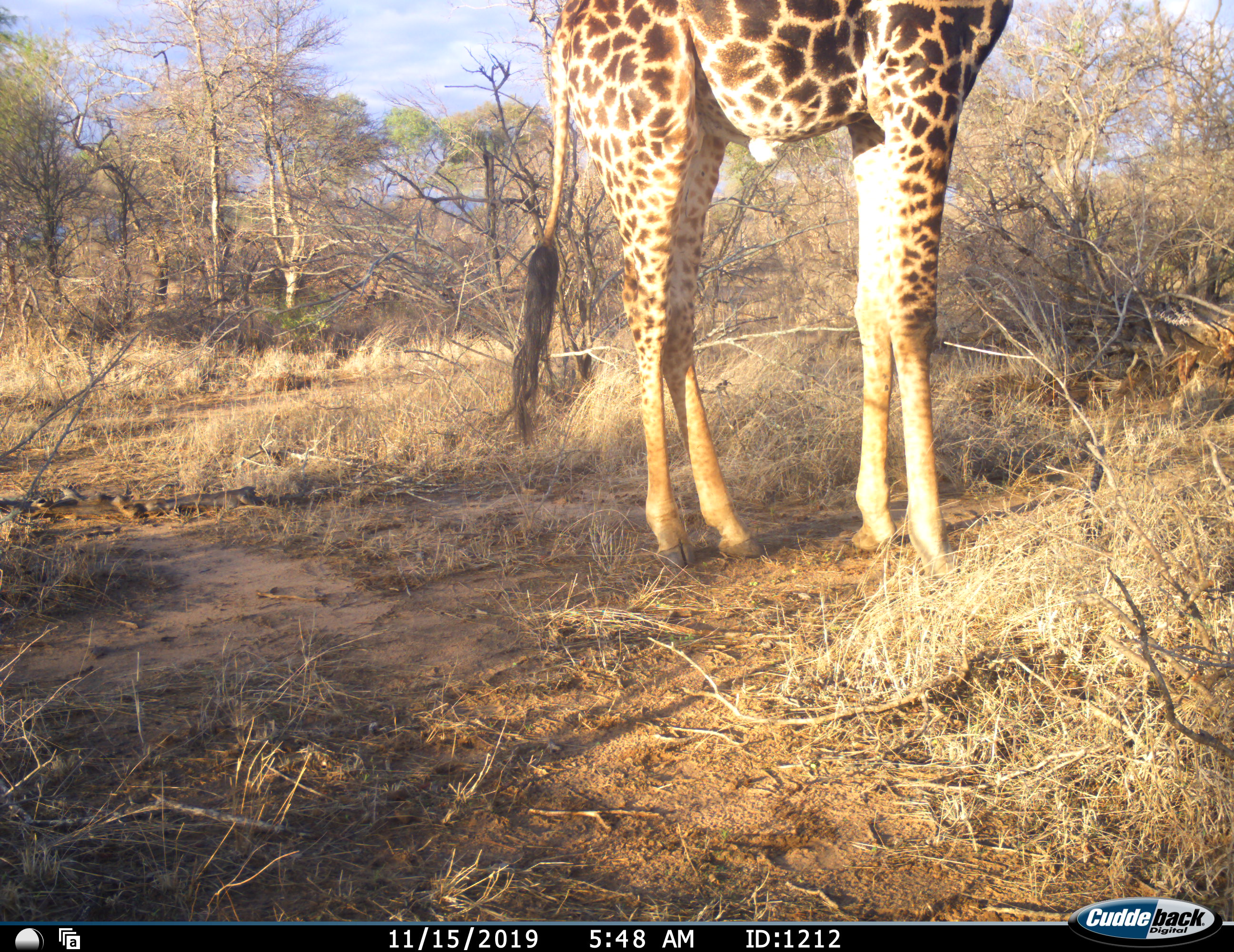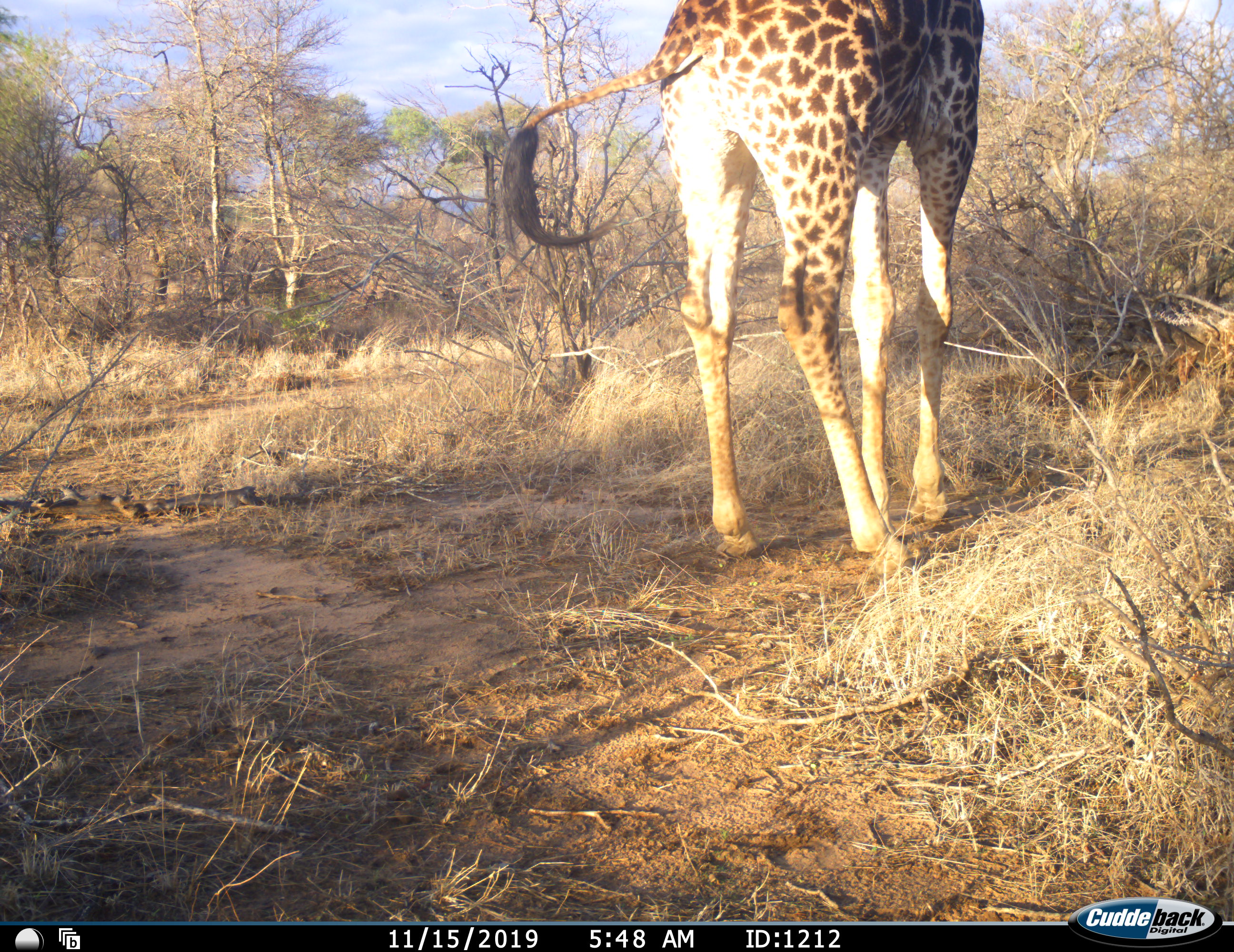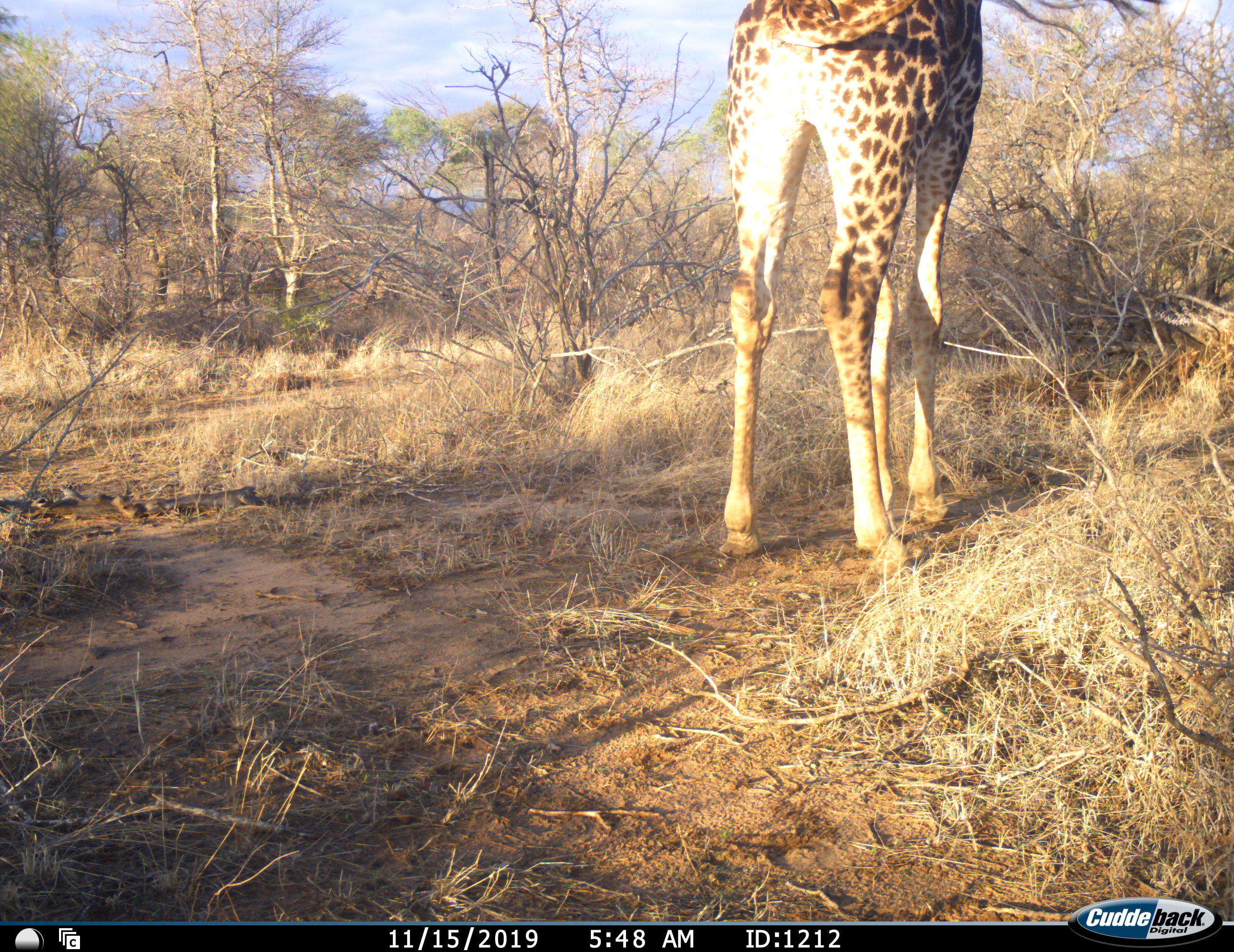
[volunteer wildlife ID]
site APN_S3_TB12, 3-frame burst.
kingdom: Animalia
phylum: Chordata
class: Mammalia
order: Artiodactyla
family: Giraffidae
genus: Giraffa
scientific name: Giraffa camelopardalis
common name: giraffe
Giraffe (Giraffa camelopardalis), count 1. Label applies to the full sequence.